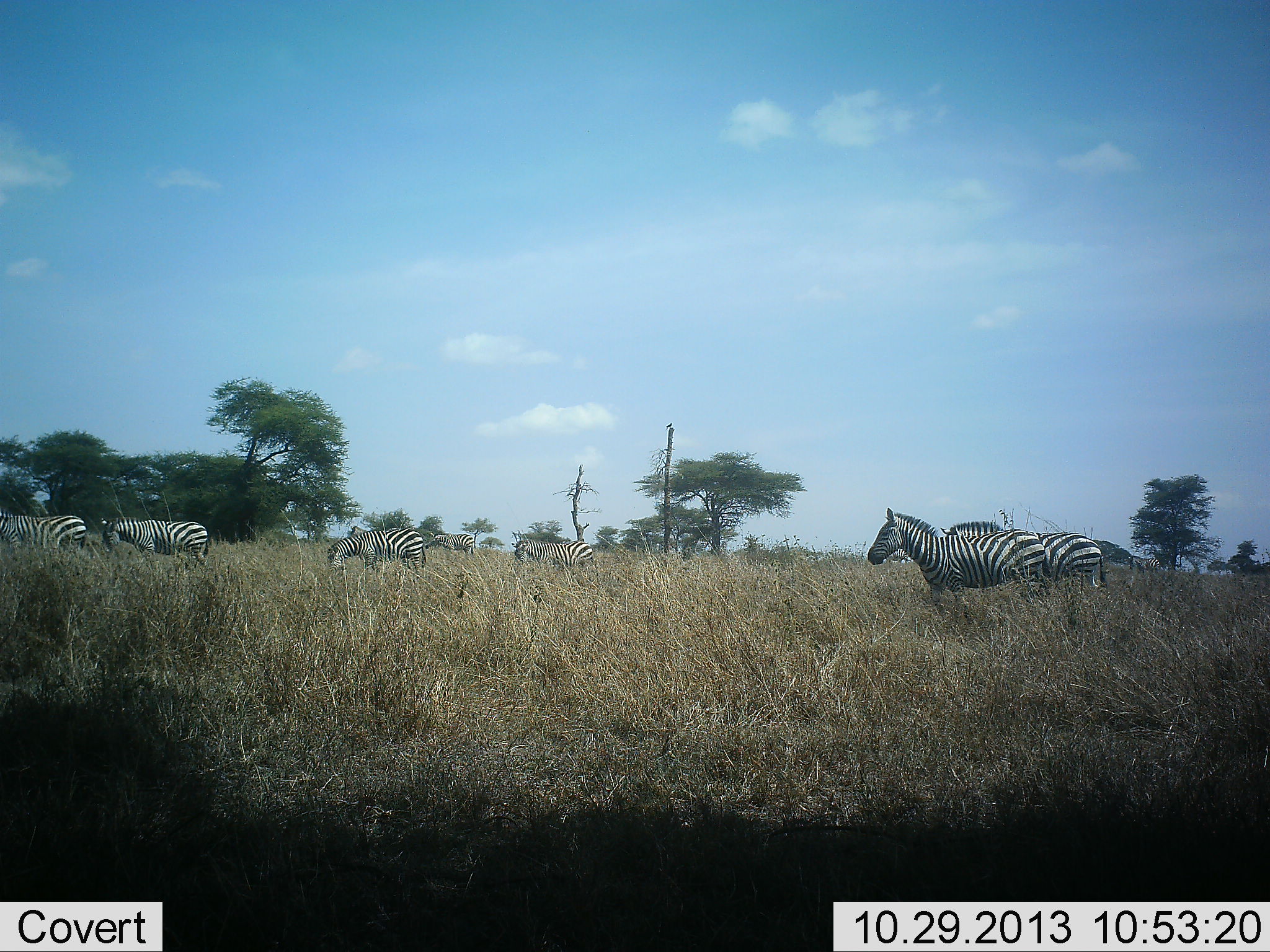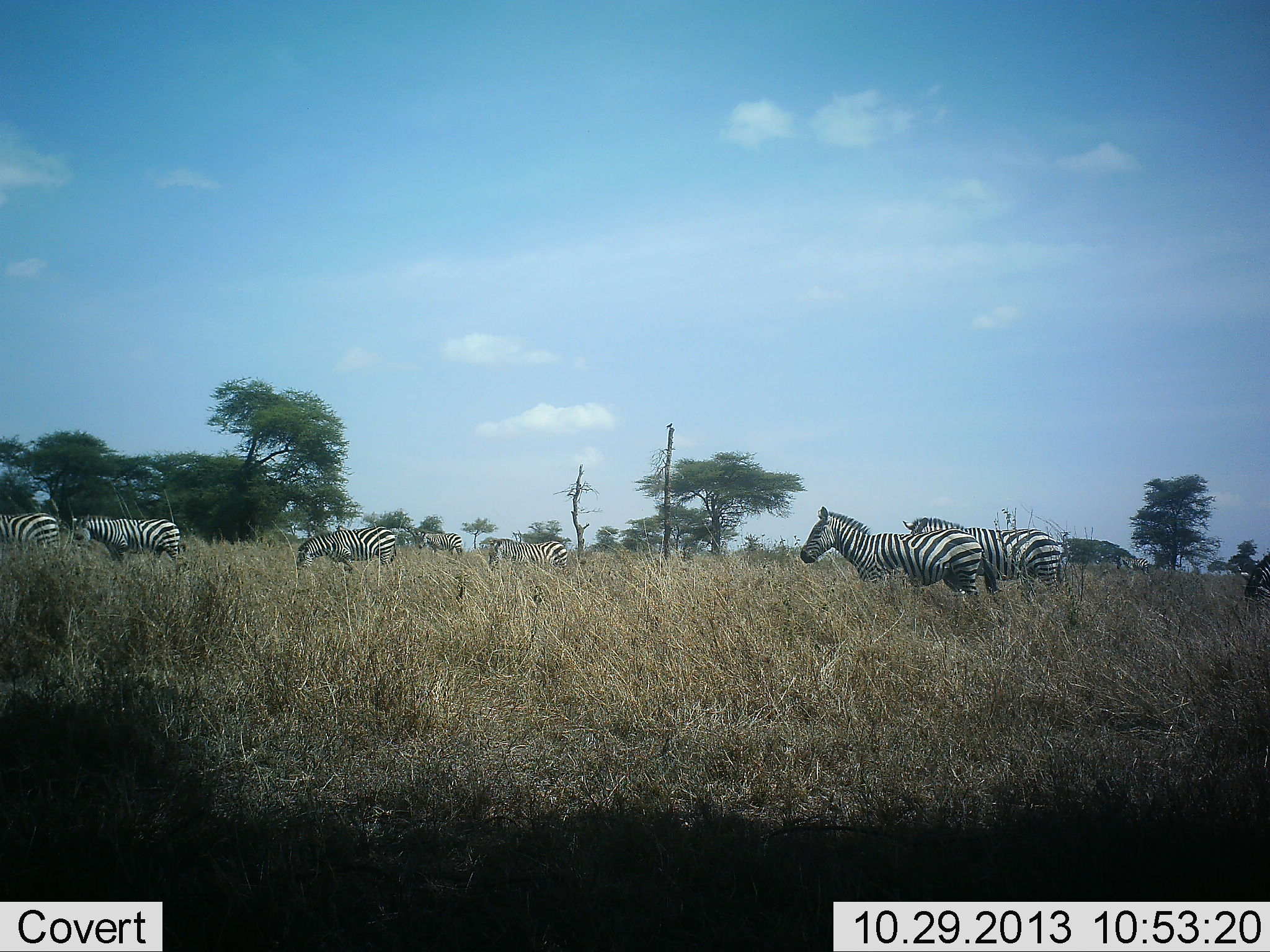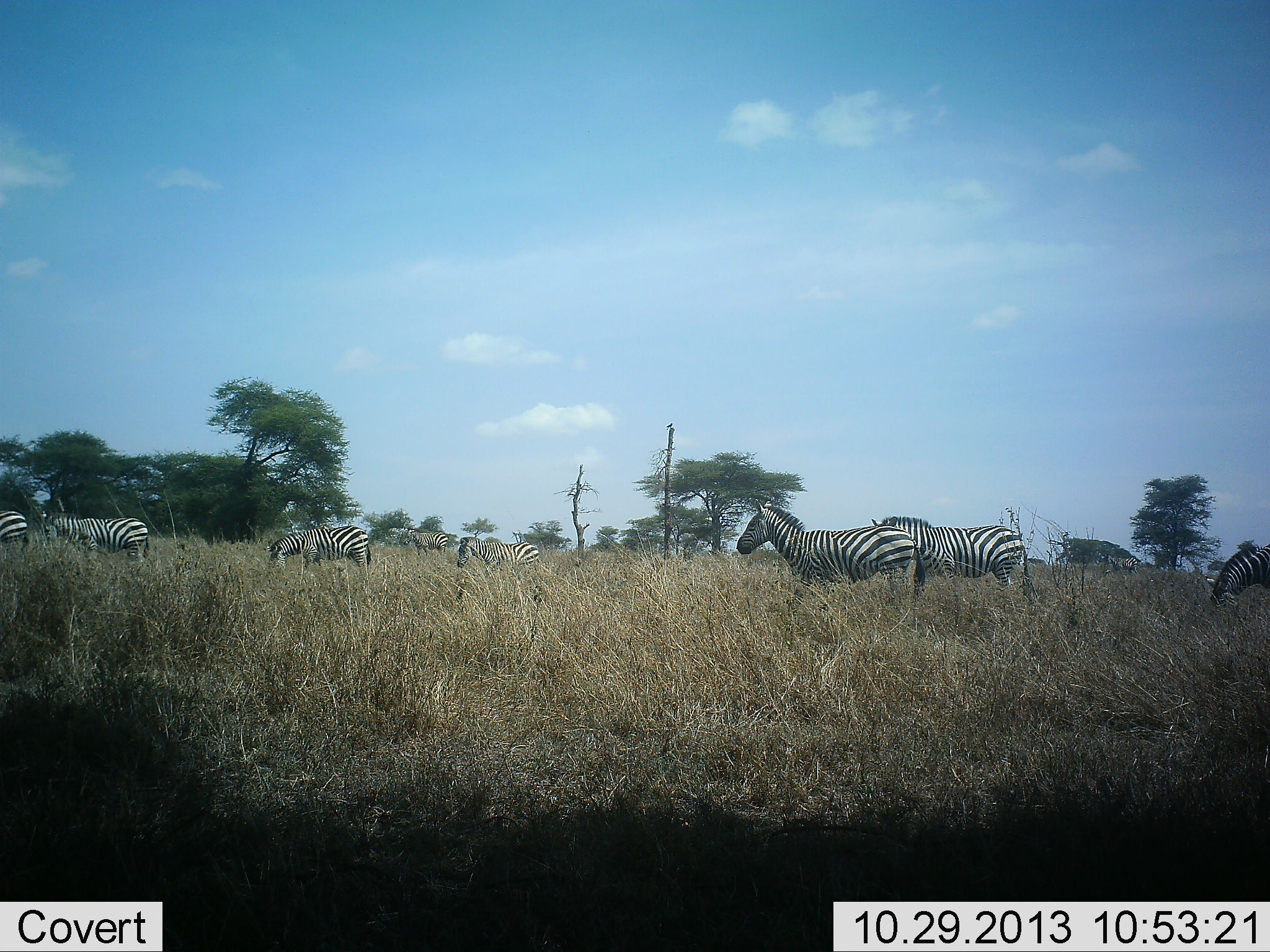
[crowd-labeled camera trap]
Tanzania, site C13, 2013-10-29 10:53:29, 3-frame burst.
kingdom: Animalia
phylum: Chordata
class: Mammalia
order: Perissodactyla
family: Equidae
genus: Equus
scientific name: Equus quagga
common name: plains zebra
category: zebra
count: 8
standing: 15%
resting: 0%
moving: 93%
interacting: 0%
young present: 0%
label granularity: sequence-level